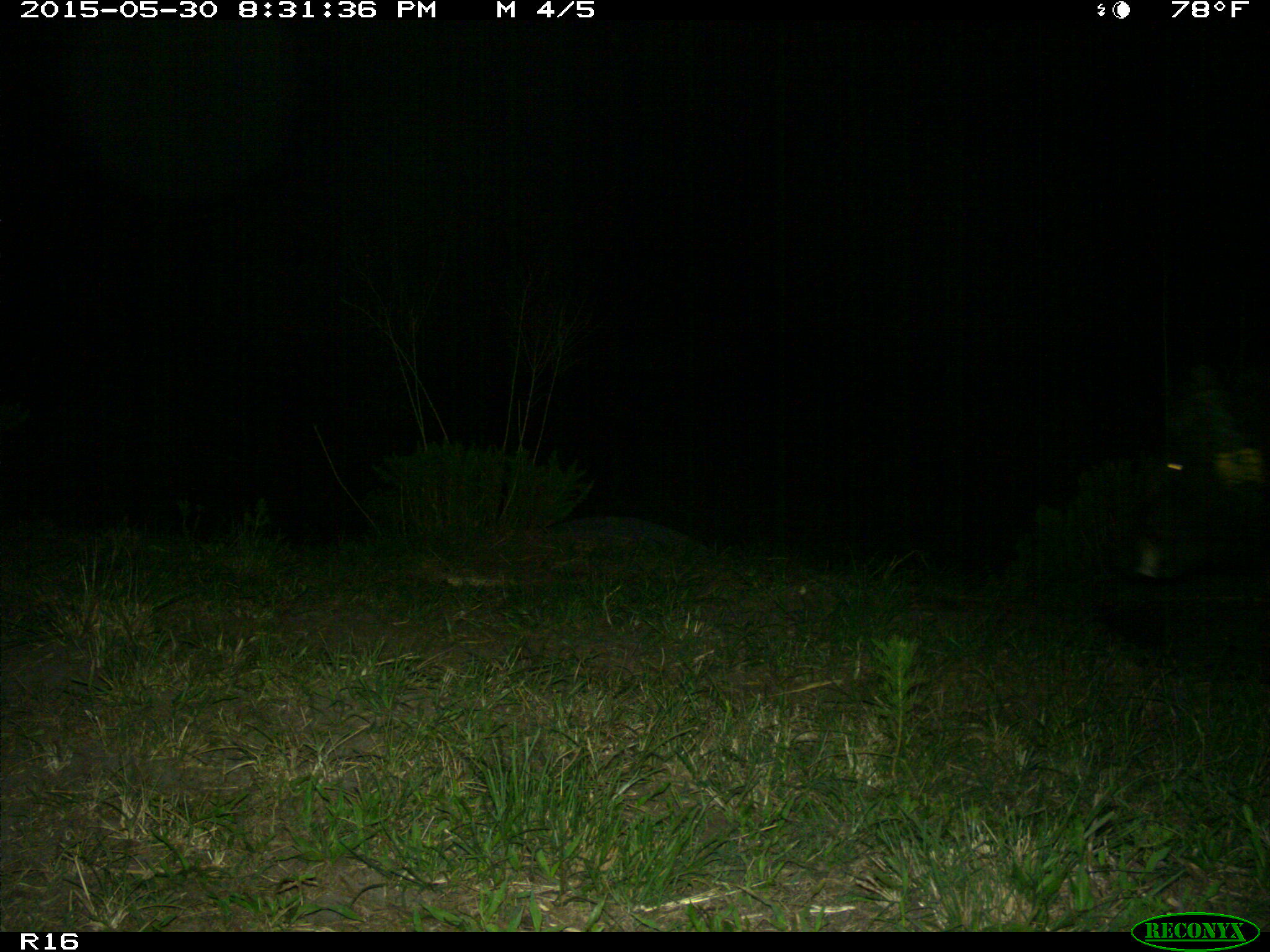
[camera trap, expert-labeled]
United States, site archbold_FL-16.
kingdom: Animalia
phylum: Chordata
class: Mammalia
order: Artiodactyla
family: Suidae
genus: Sus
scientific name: Sus scrofa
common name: wild boar